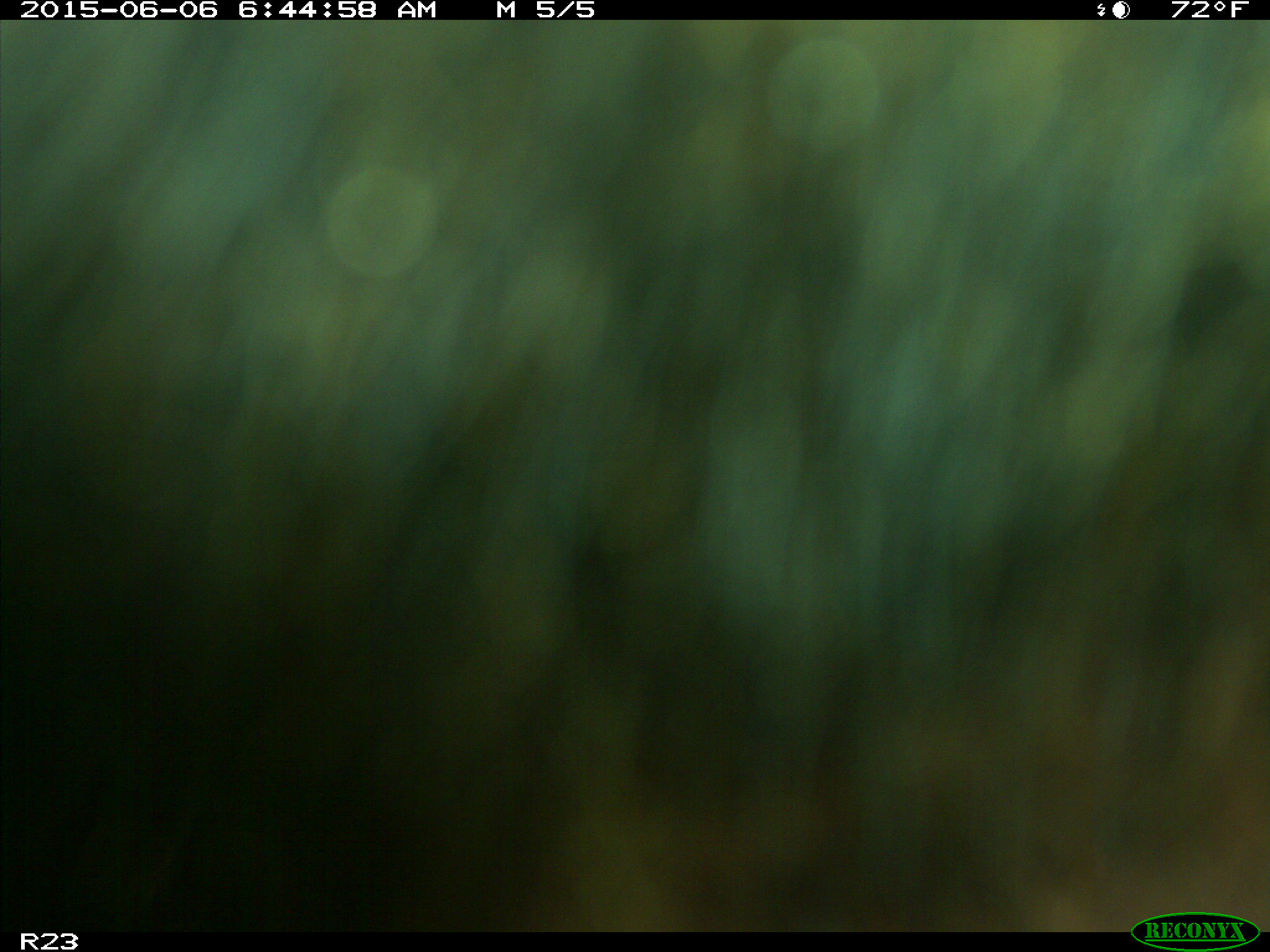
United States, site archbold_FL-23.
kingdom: Animalia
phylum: Chordata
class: Mammalia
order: Artiodactyla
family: Bovidae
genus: Bos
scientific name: Bos taurus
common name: domestic cow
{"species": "Bos taurus (domestic cow)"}